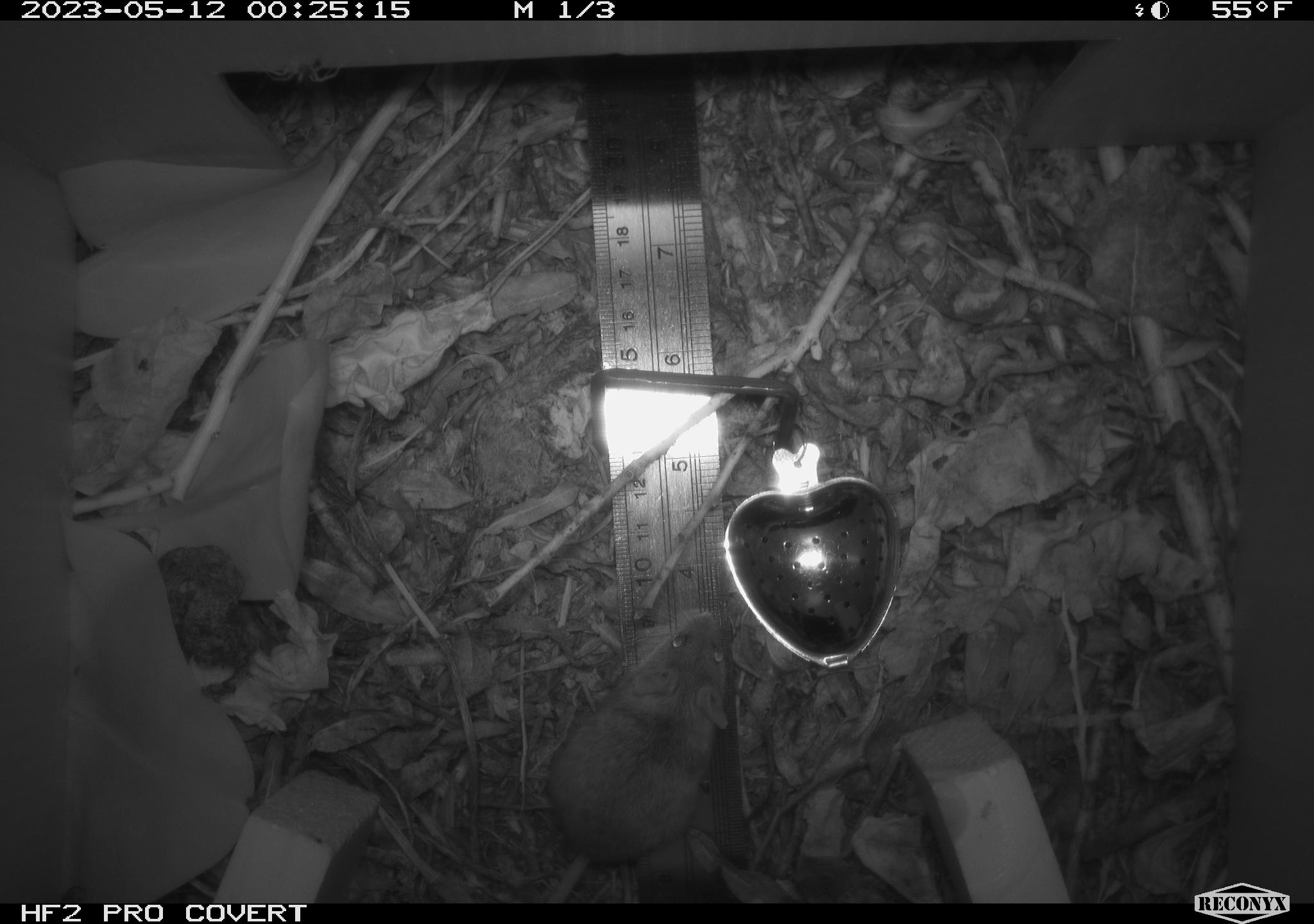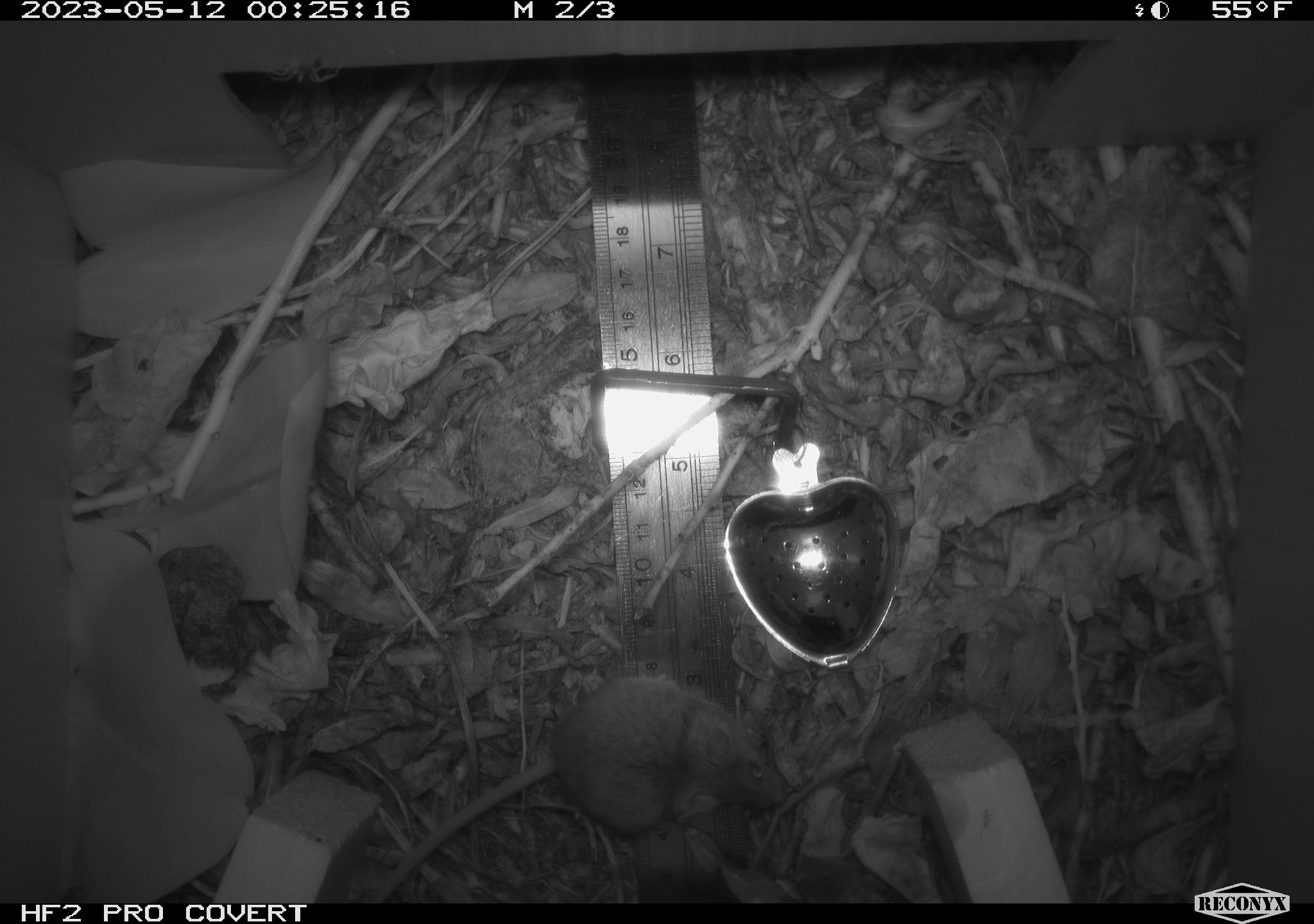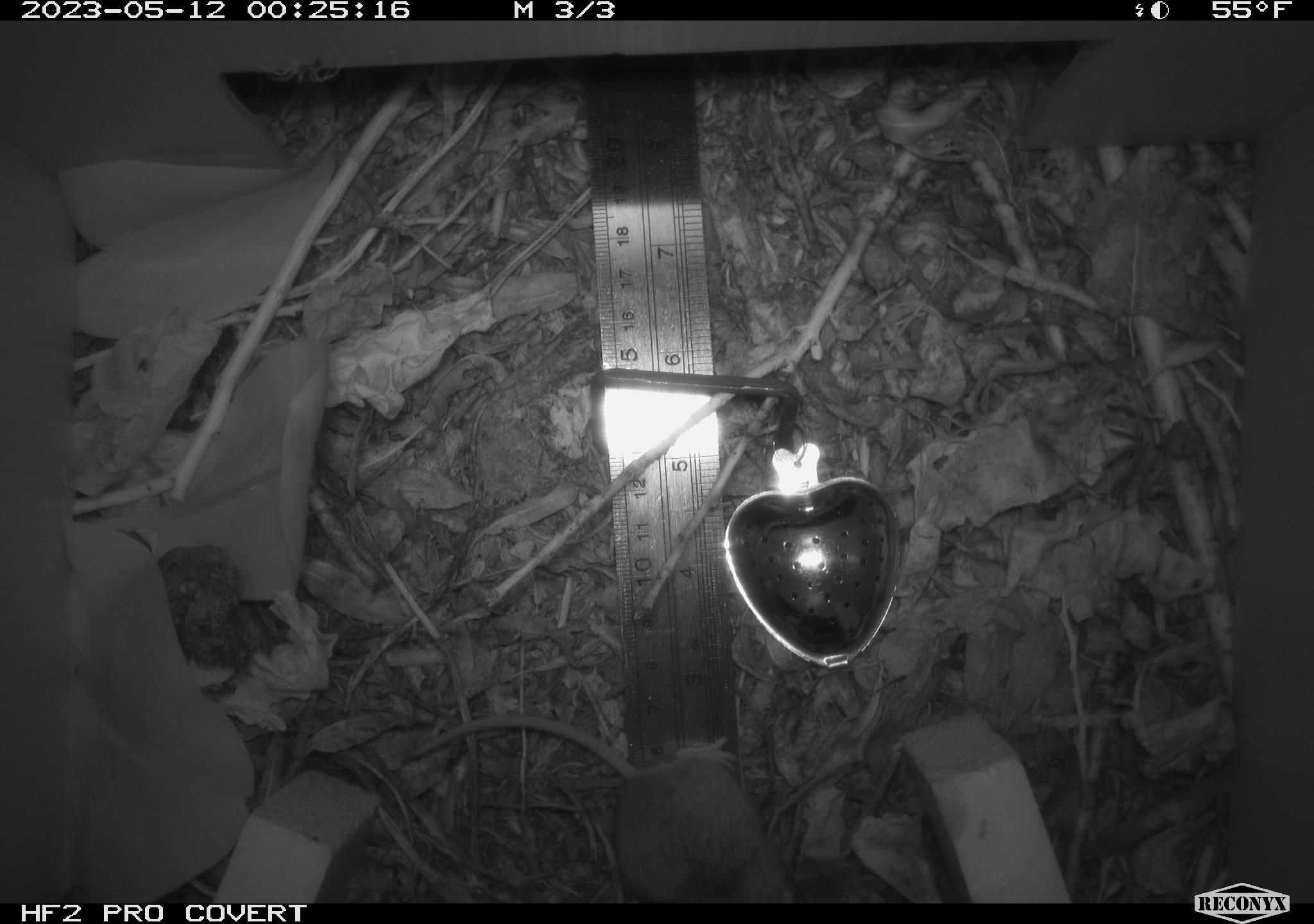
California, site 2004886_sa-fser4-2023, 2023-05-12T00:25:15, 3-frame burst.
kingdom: Animalia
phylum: Chordata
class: Mammalia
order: Rodentia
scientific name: Rodentia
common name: mouse species